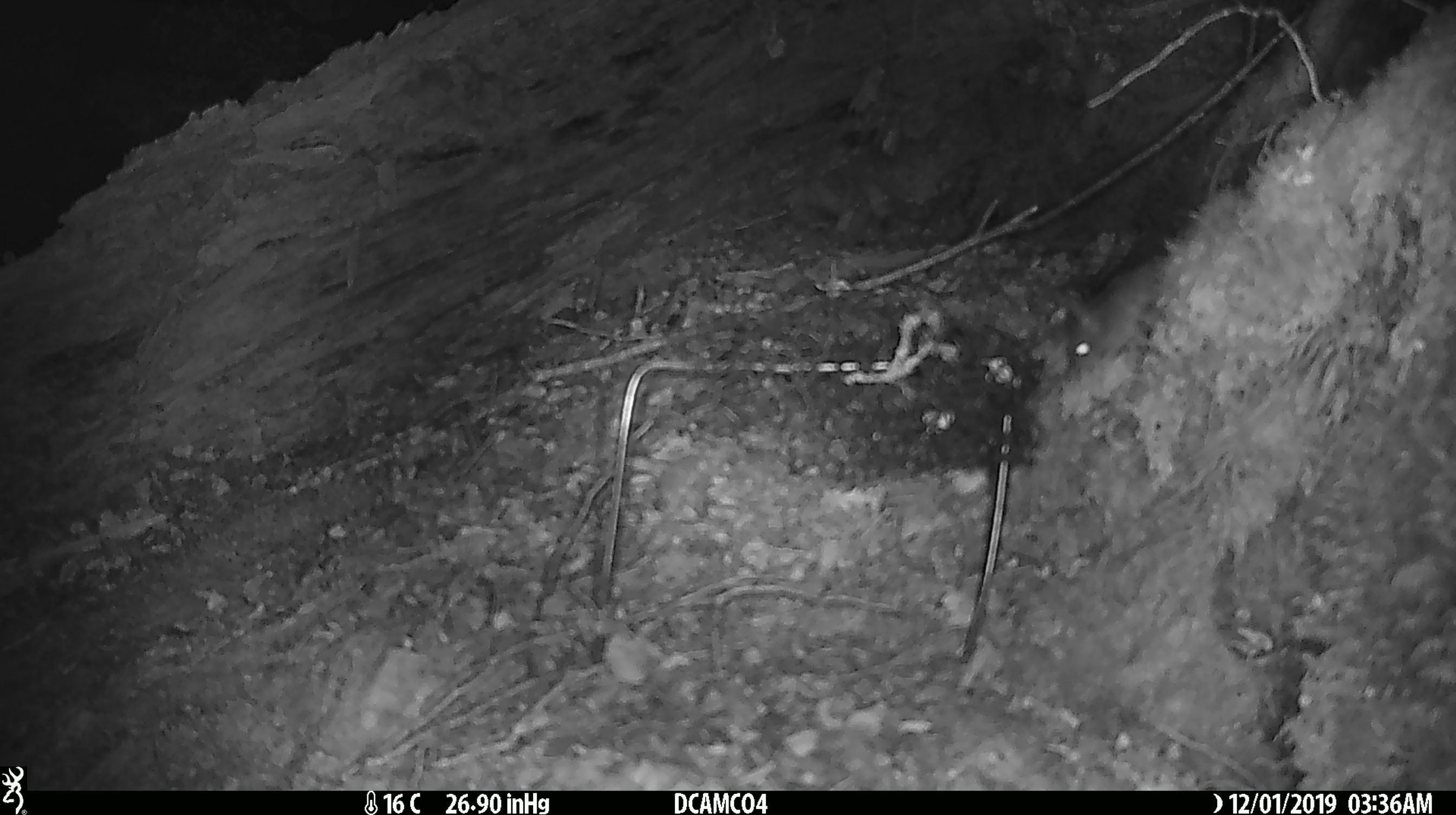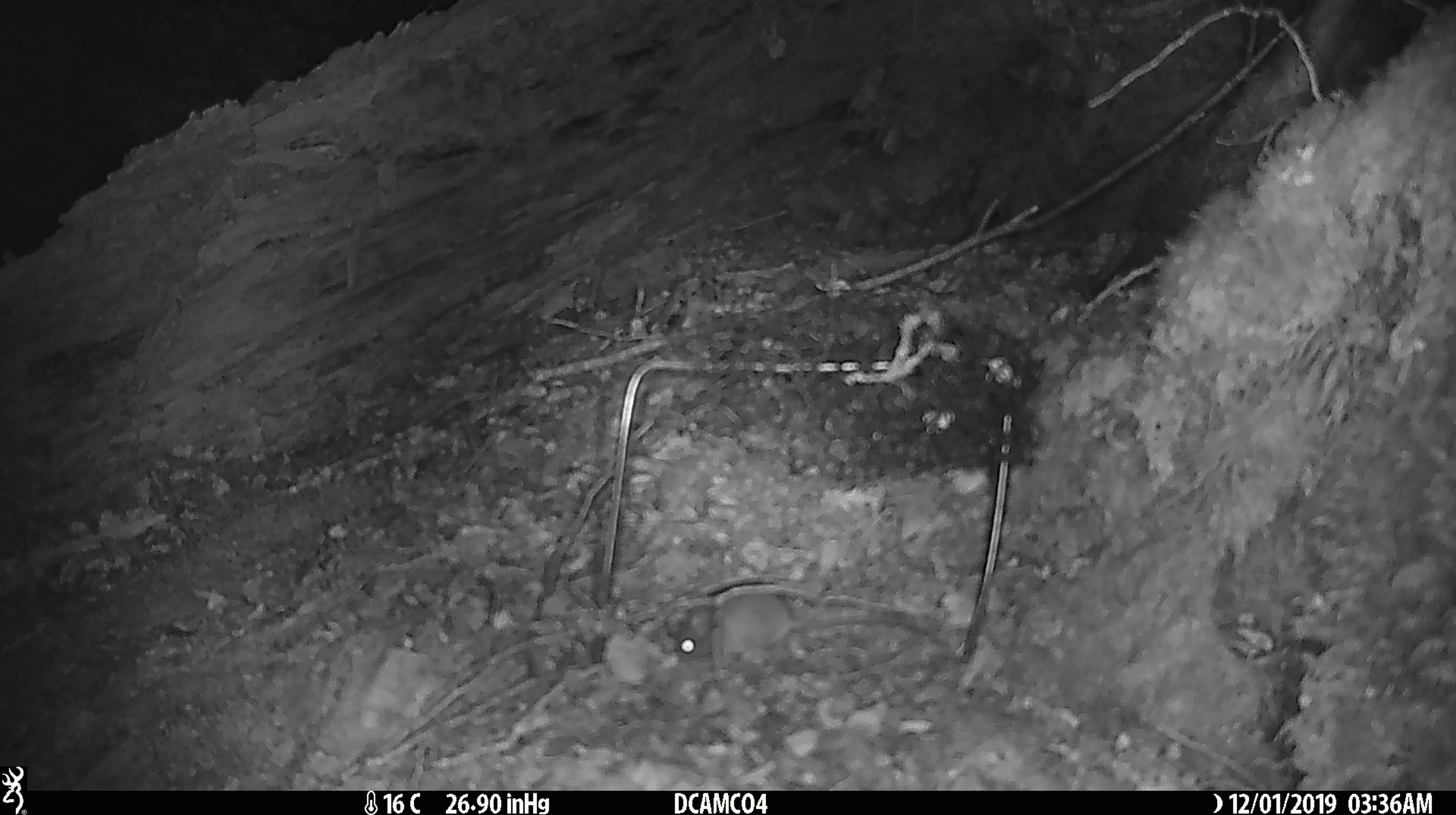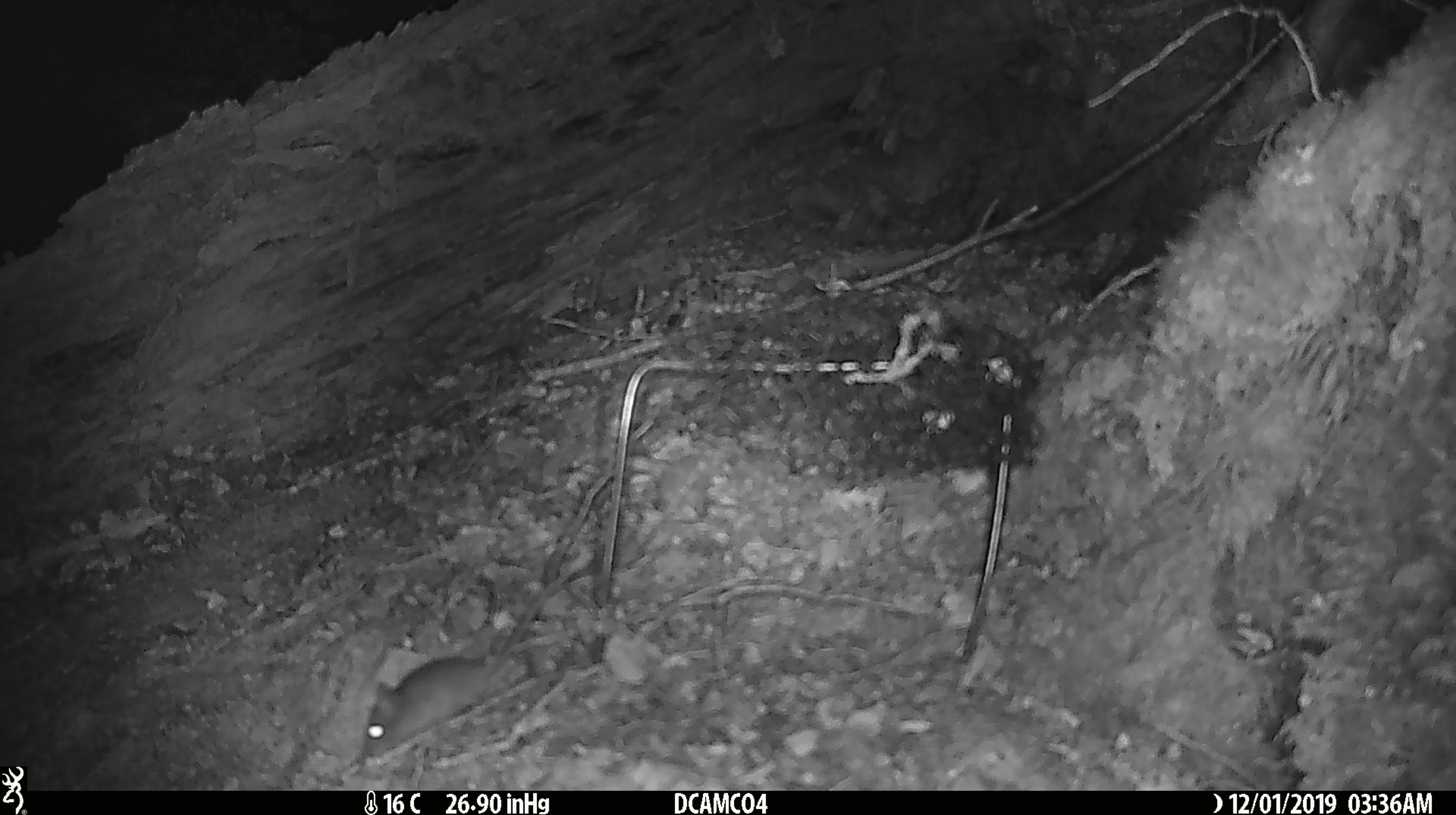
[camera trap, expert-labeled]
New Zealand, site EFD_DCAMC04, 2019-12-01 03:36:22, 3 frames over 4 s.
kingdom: Animalia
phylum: Chordata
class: Mammalia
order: Rodentia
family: Muridae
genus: Mus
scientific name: Mus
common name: mouse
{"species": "mouse (Mus)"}